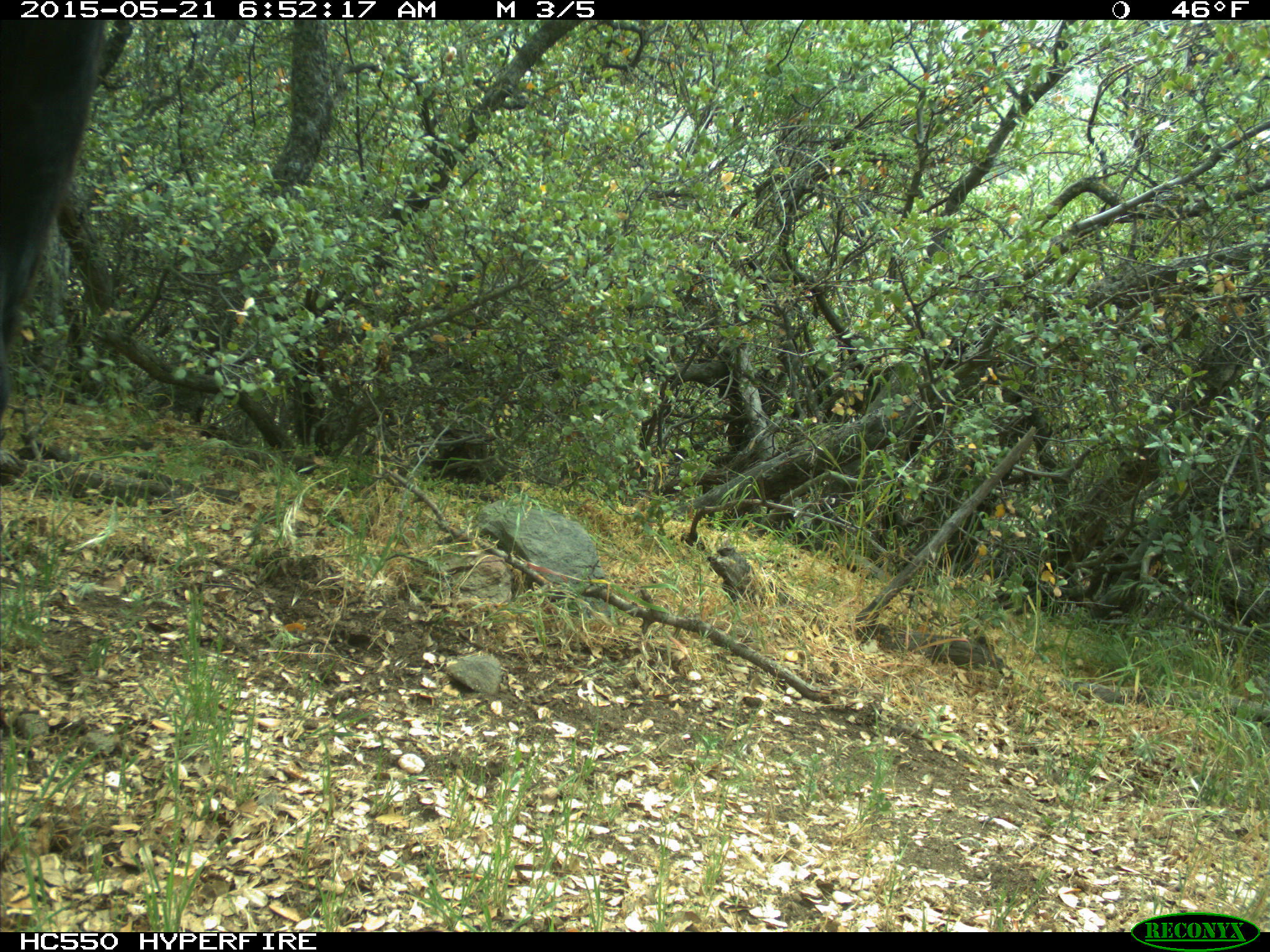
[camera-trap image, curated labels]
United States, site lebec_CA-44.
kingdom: Animalia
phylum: Chordata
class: Mammalia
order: Artiodactyla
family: Bovidae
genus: Bos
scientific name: Bos taurus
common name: domestic cow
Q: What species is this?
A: Bos taurus (domestic cow).